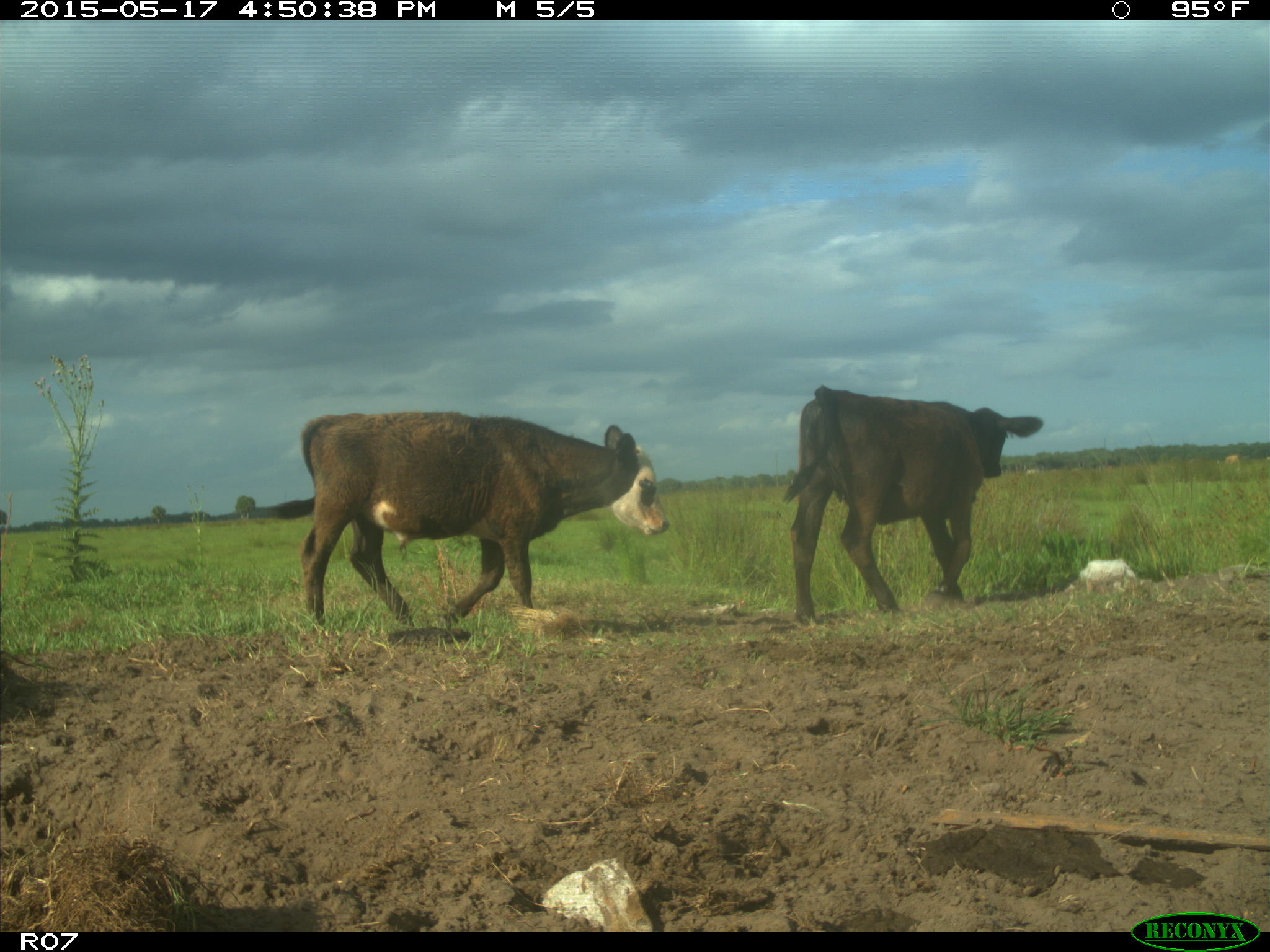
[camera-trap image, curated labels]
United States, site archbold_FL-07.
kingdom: Animalia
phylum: Chordata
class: Mammalia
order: Artiodactyla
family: Bovidae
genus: Bos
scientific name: Bos taurus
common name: domestic cow